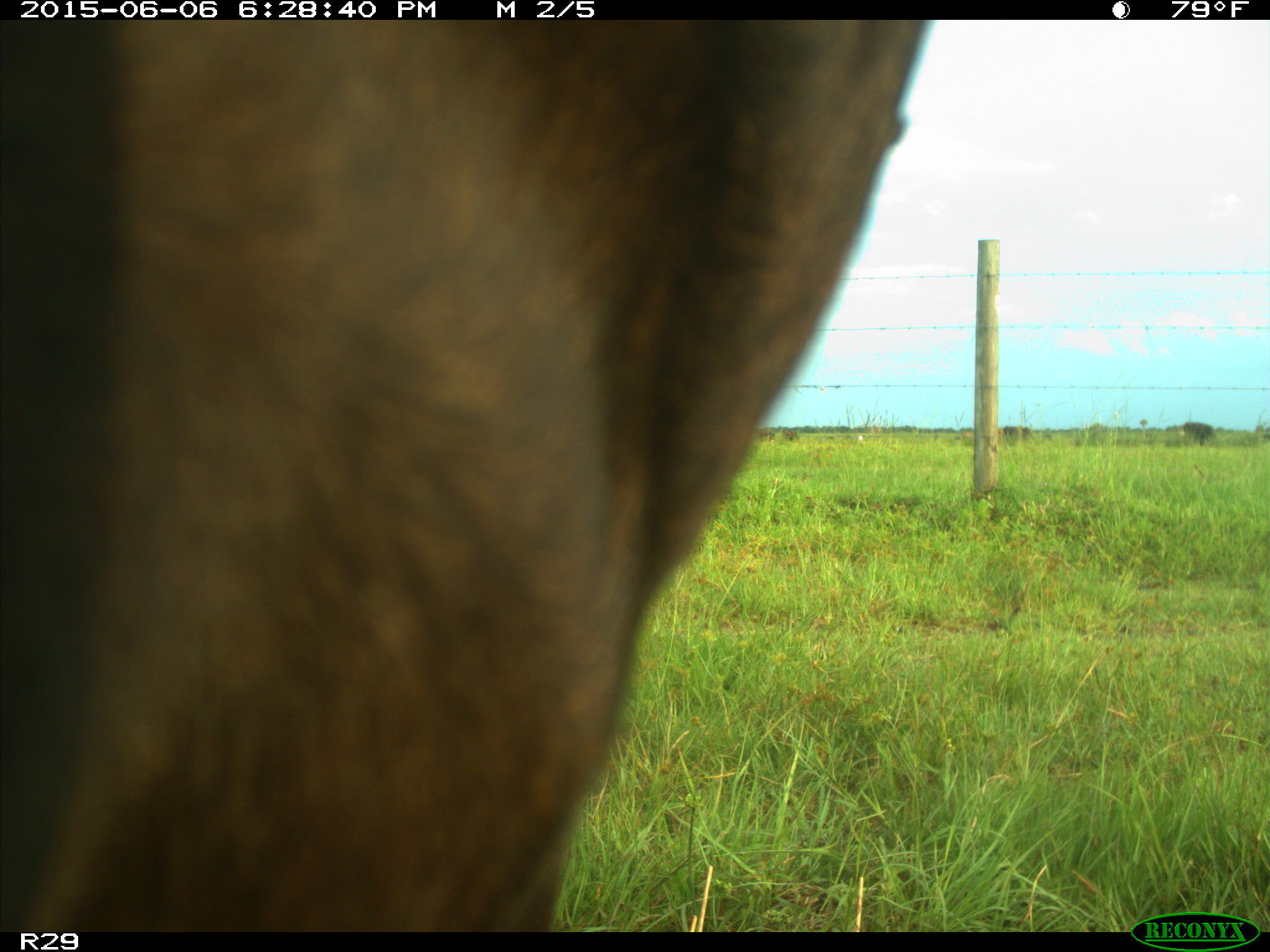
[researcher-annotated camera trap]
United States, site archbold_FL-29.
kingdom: Animalia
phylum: Chordata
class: Mammalia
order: Artiodactyla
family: Bovidae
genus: Bos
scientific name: Bos taurus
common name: domestic cow